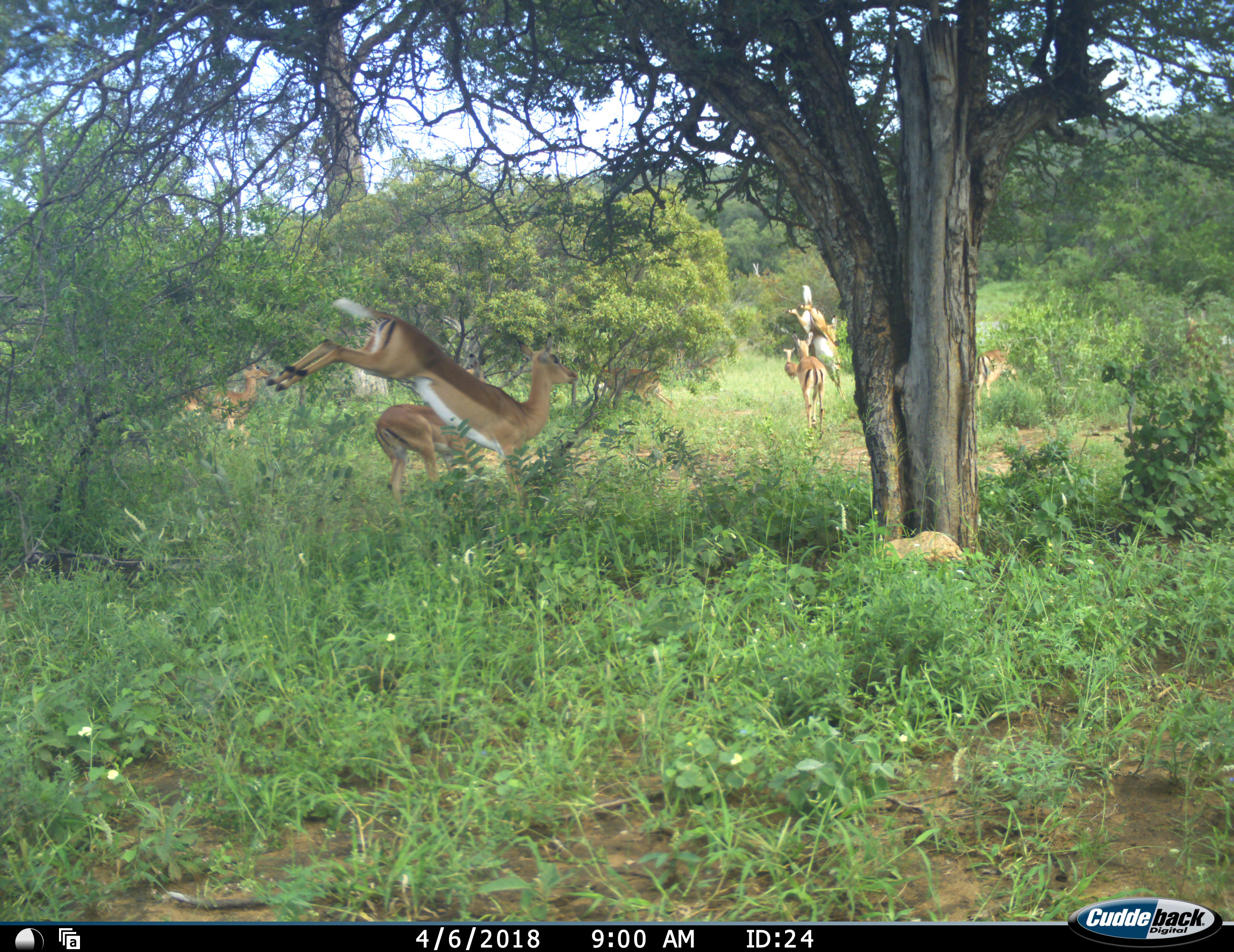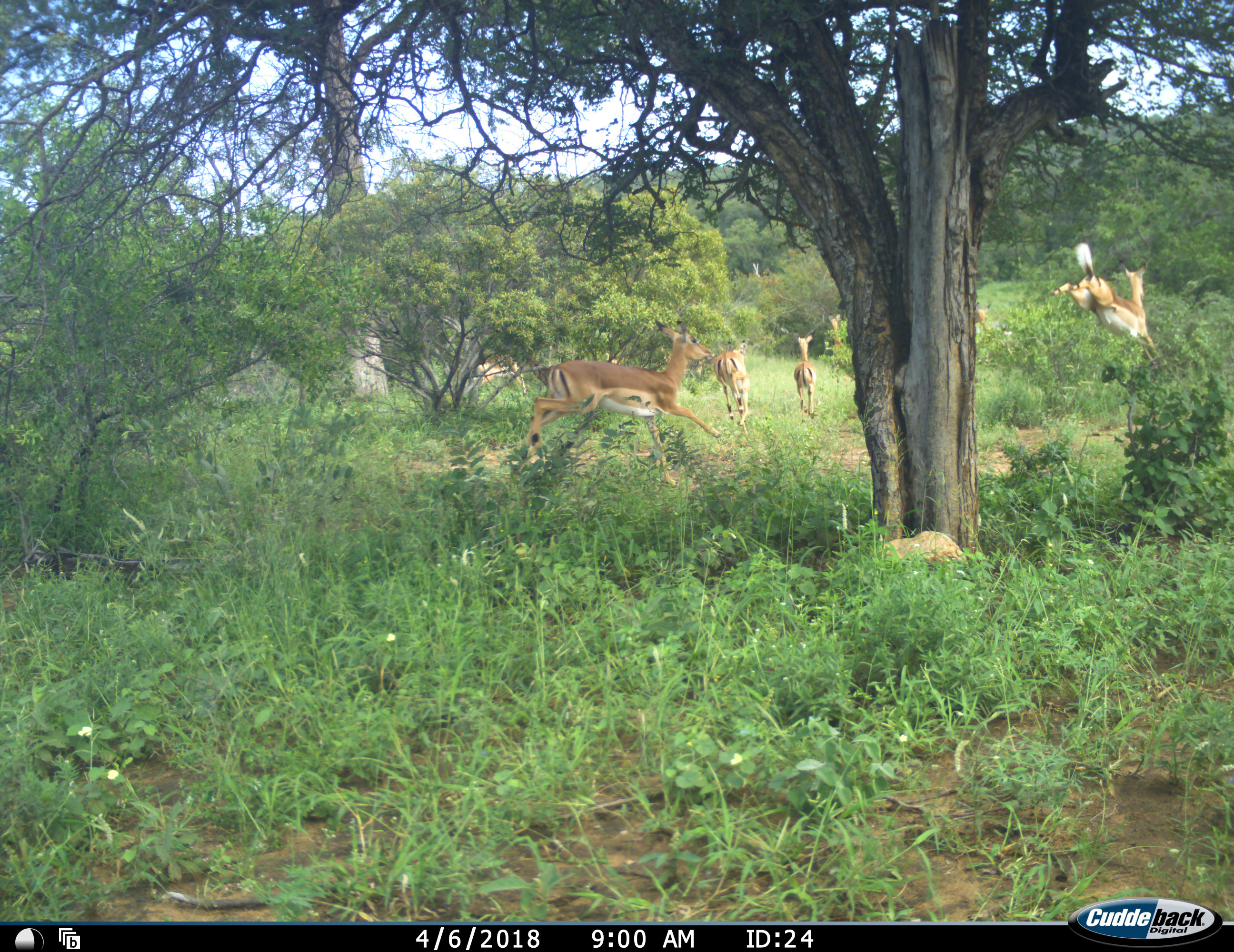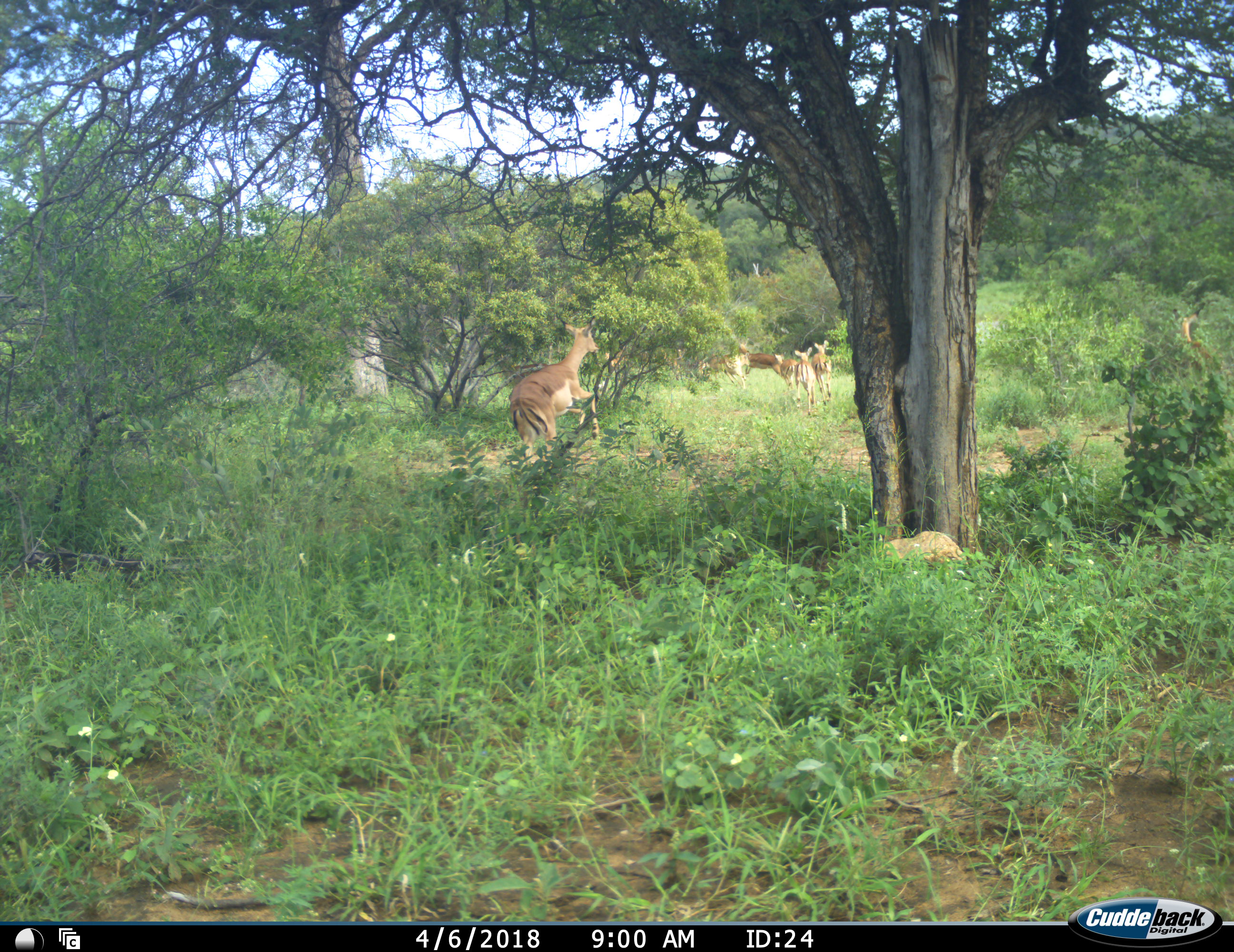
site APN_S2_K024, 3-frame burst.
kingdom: Animalia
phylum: Chordata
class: Mammalia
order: Artiodactyla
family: Bovidae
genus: Aepyceros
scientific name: Aepyceros melampus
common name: impala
Impala (Aepyceros melampus), count 7. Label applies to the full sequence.